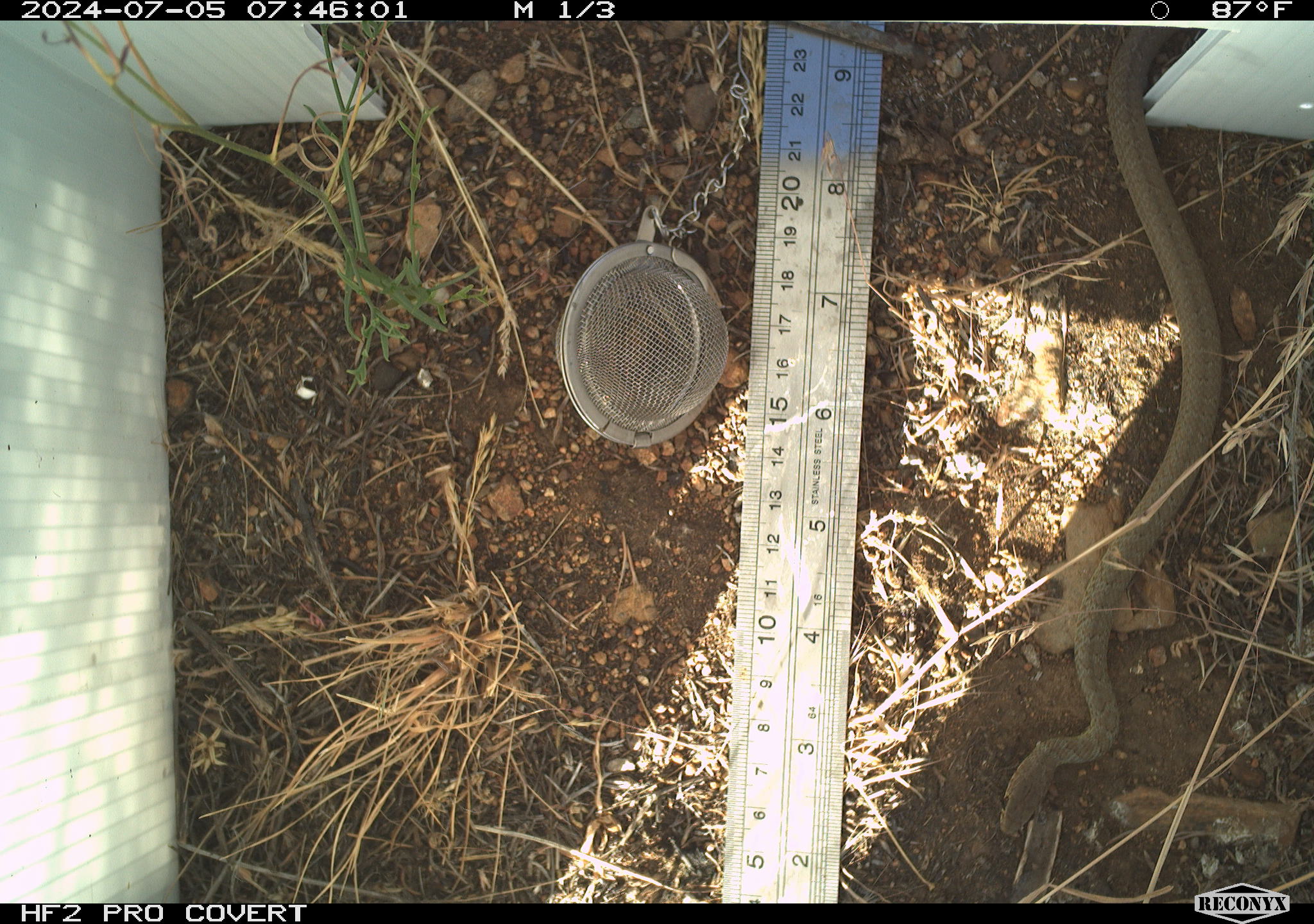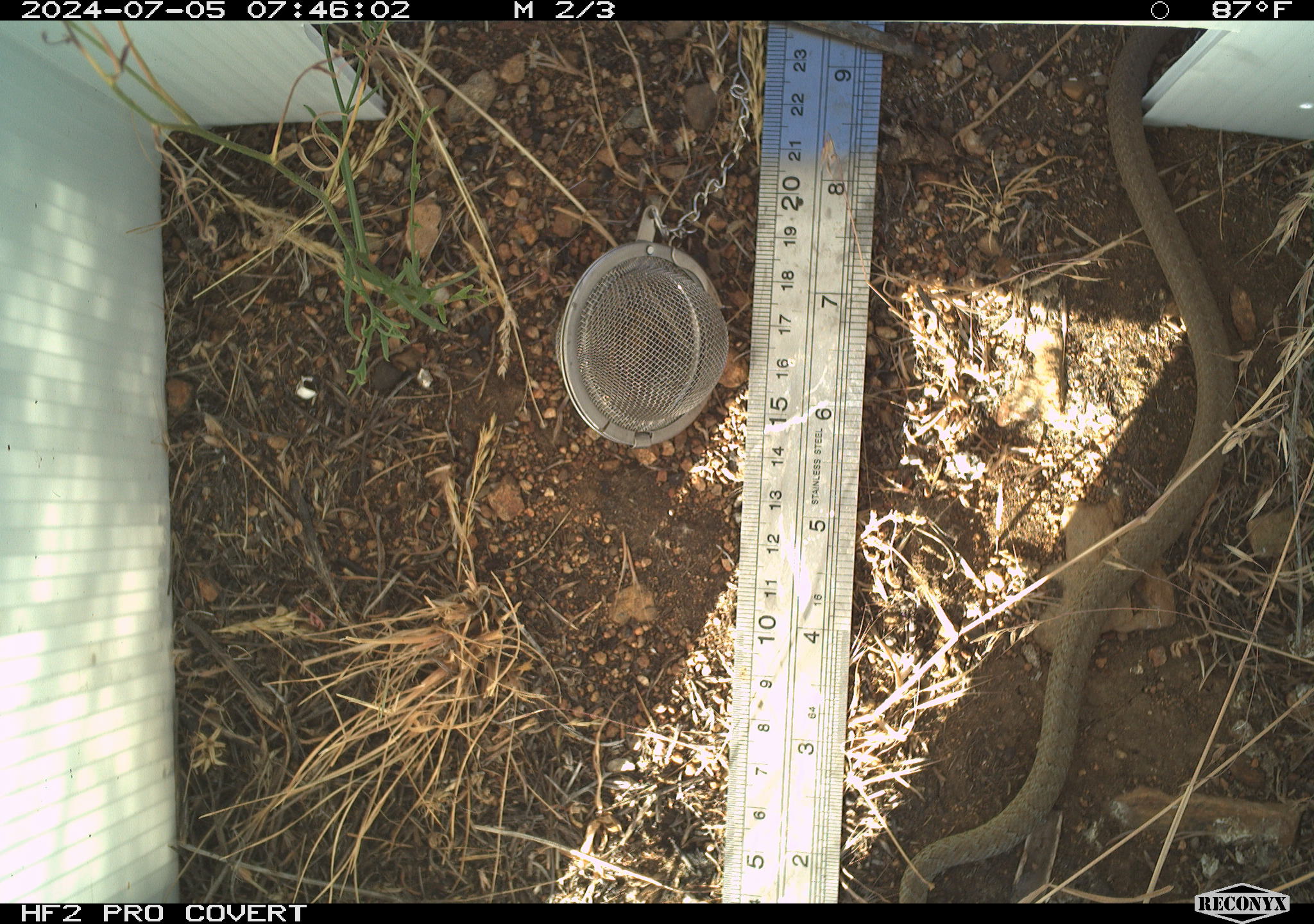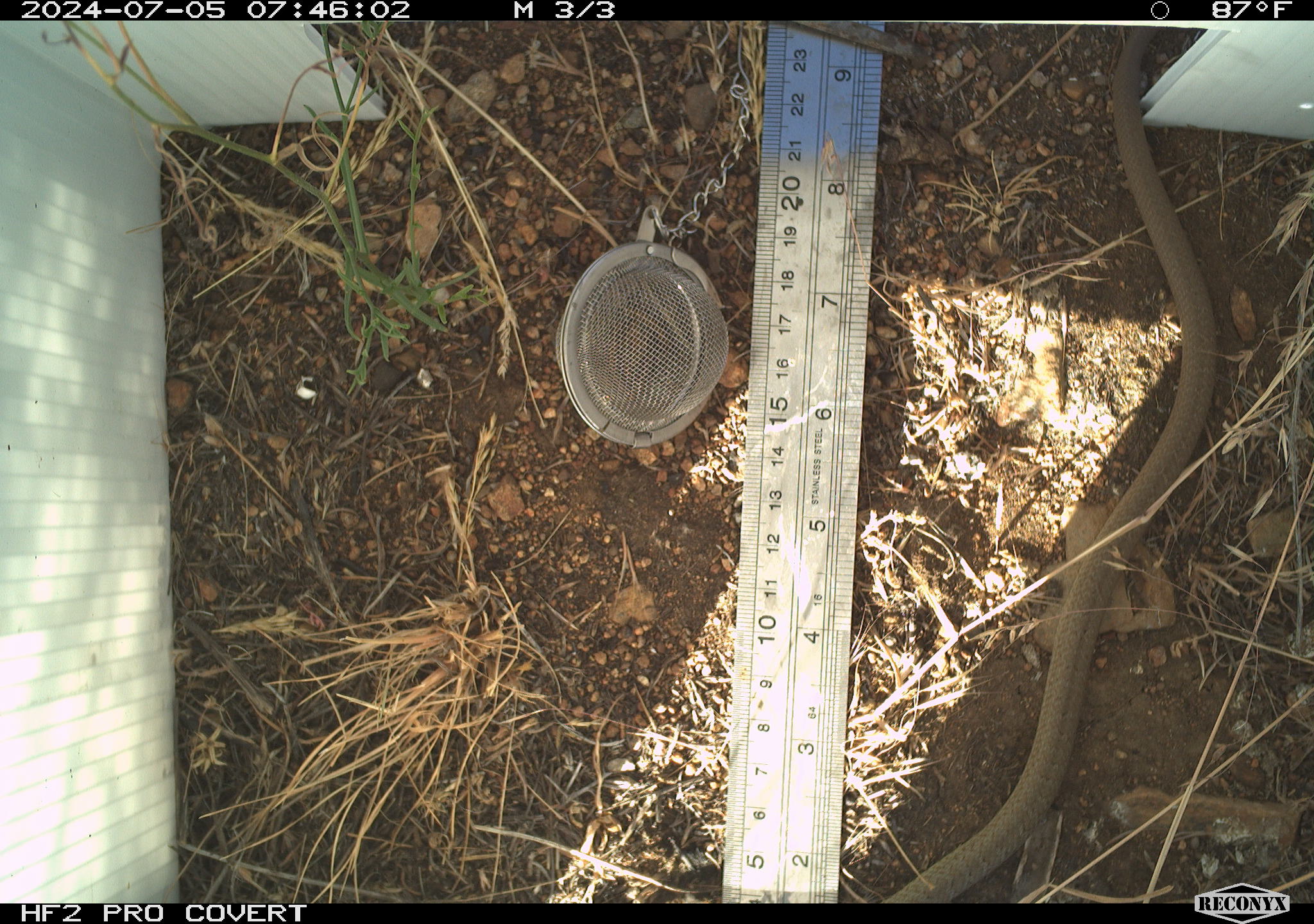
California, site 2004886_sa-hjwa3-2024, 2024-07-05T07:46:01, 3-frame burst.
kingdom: Animalia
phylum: Chordata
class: Reptilia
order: Squamata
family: Colubridae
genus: Coluber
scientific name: Coluber constrictor mormon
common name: western yellow-bellied racer